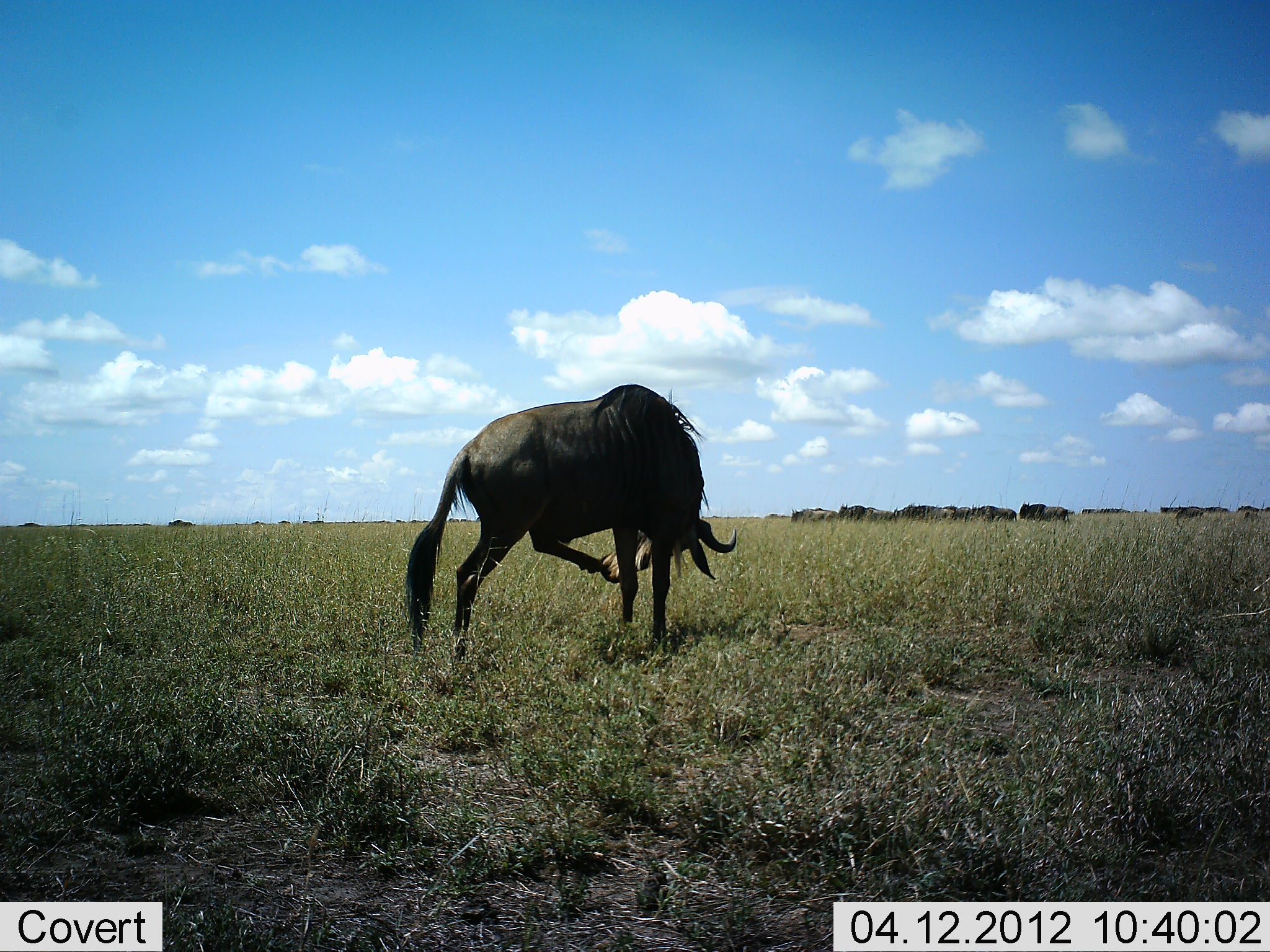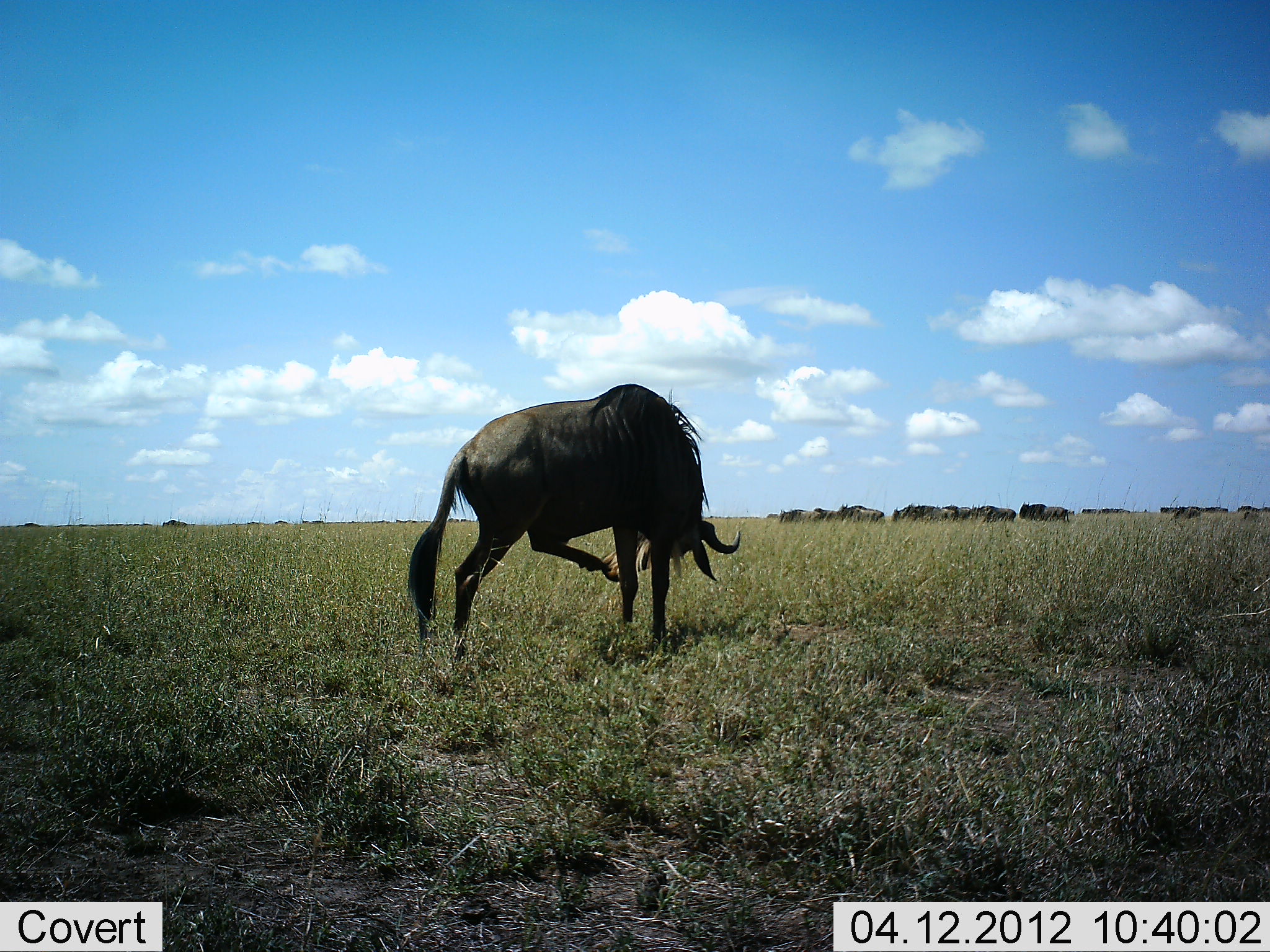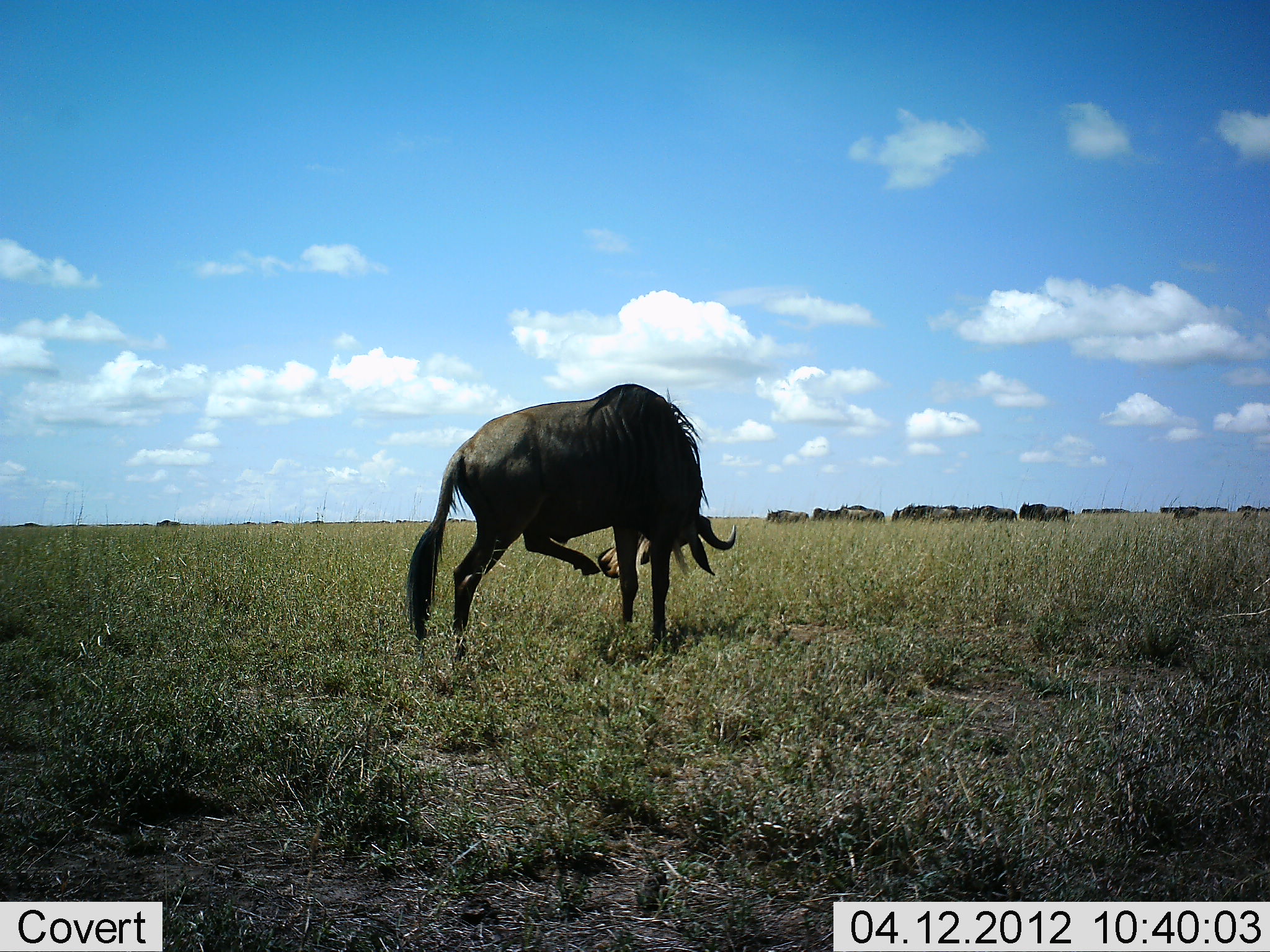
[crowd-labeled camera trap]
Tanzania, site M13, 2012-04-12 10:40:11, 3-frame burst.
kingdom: Animalia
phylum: Chordata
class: Mammalia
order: Artiodactyla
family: Bovidae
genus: Connochaetes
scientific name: Connochaetes taurinus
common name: blue wildebeest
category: wildebeest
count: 11-50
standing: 85%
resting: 12%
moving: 69%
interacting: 8%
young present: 4%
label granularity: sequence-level